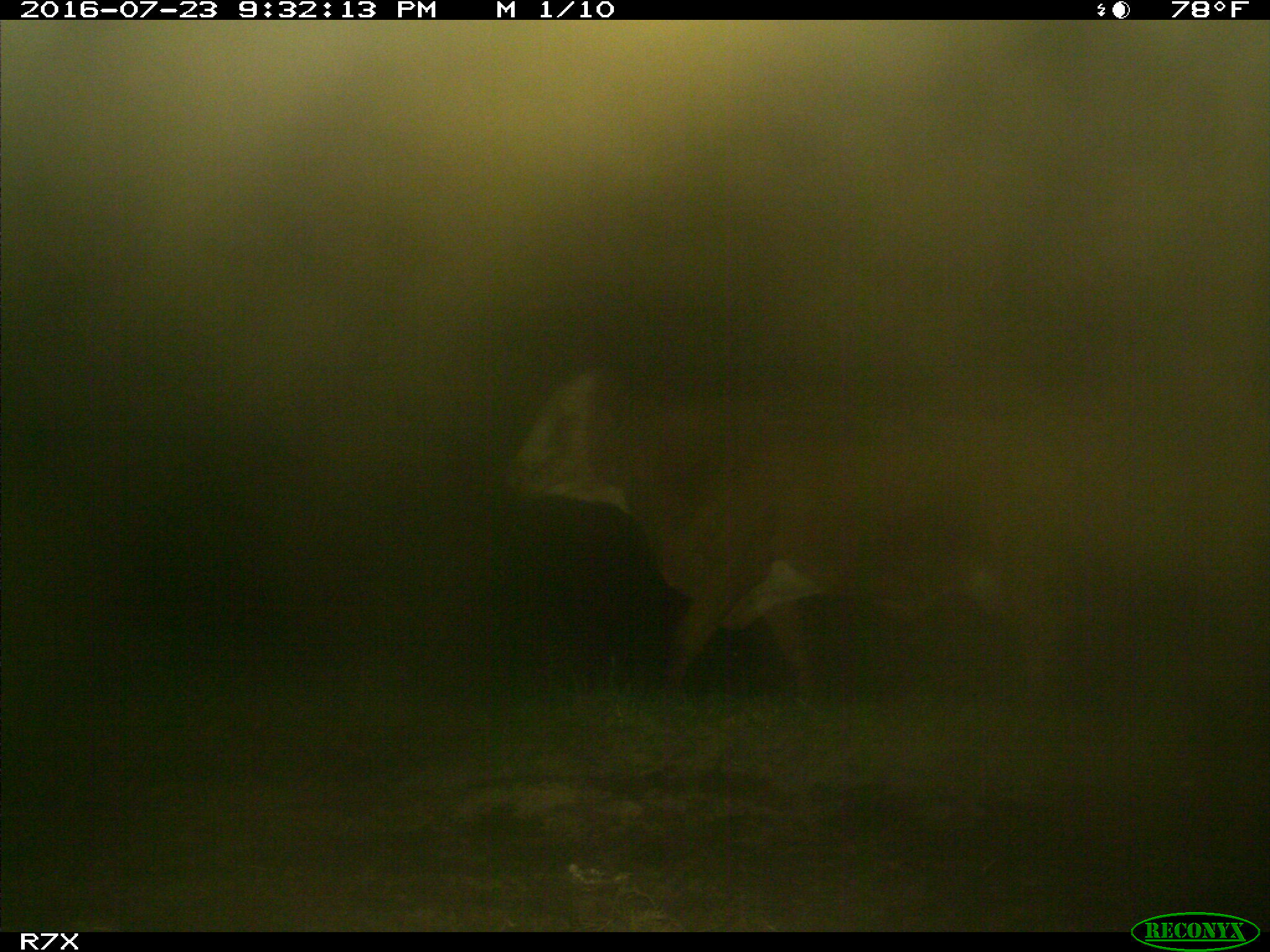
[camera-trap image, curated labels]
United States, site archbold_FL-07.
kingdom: Animalia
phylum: Chordata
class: Mammalia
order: Artiodactyla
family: Bovidae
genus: Bos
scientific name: Bos taurus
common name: domestic cow